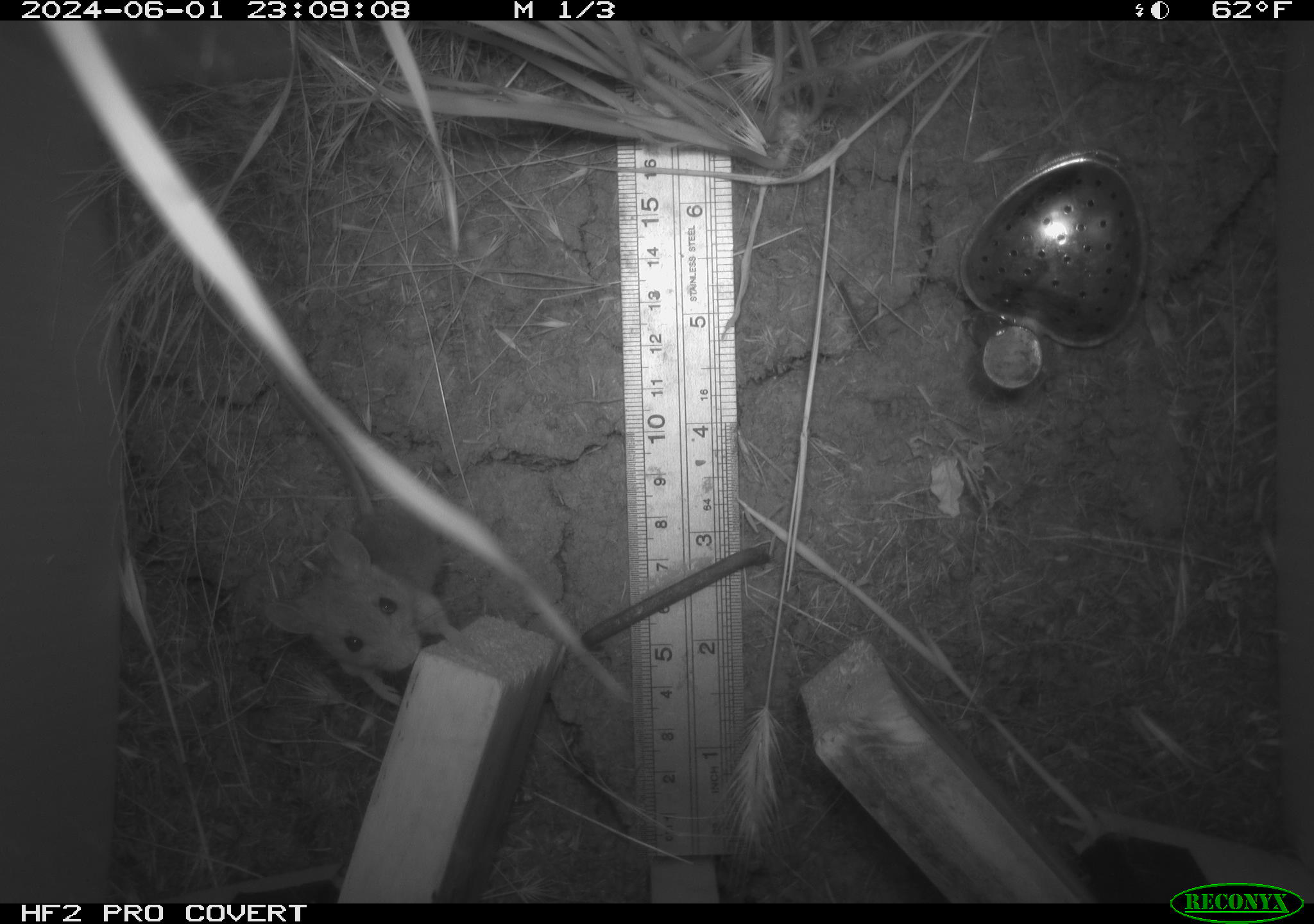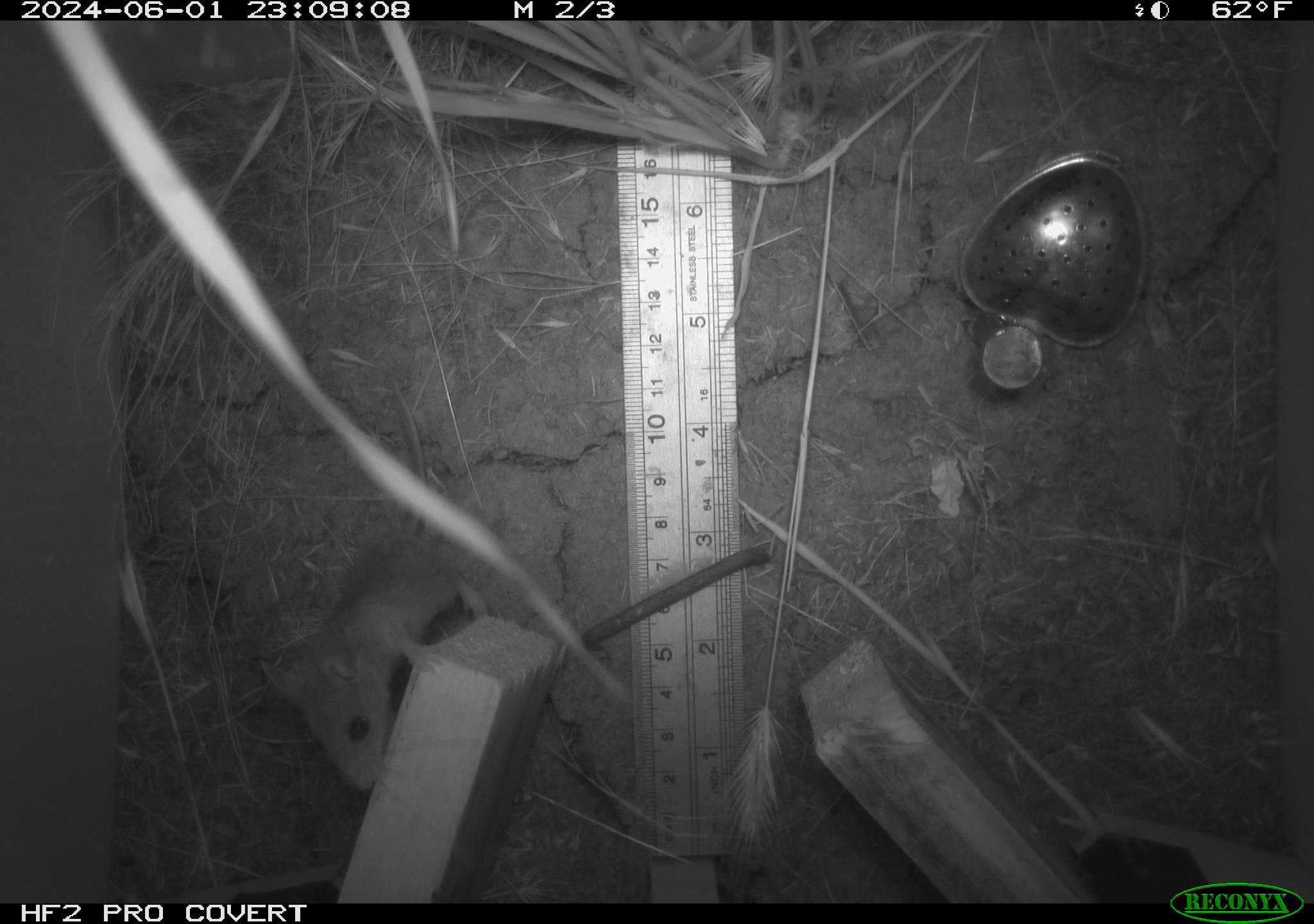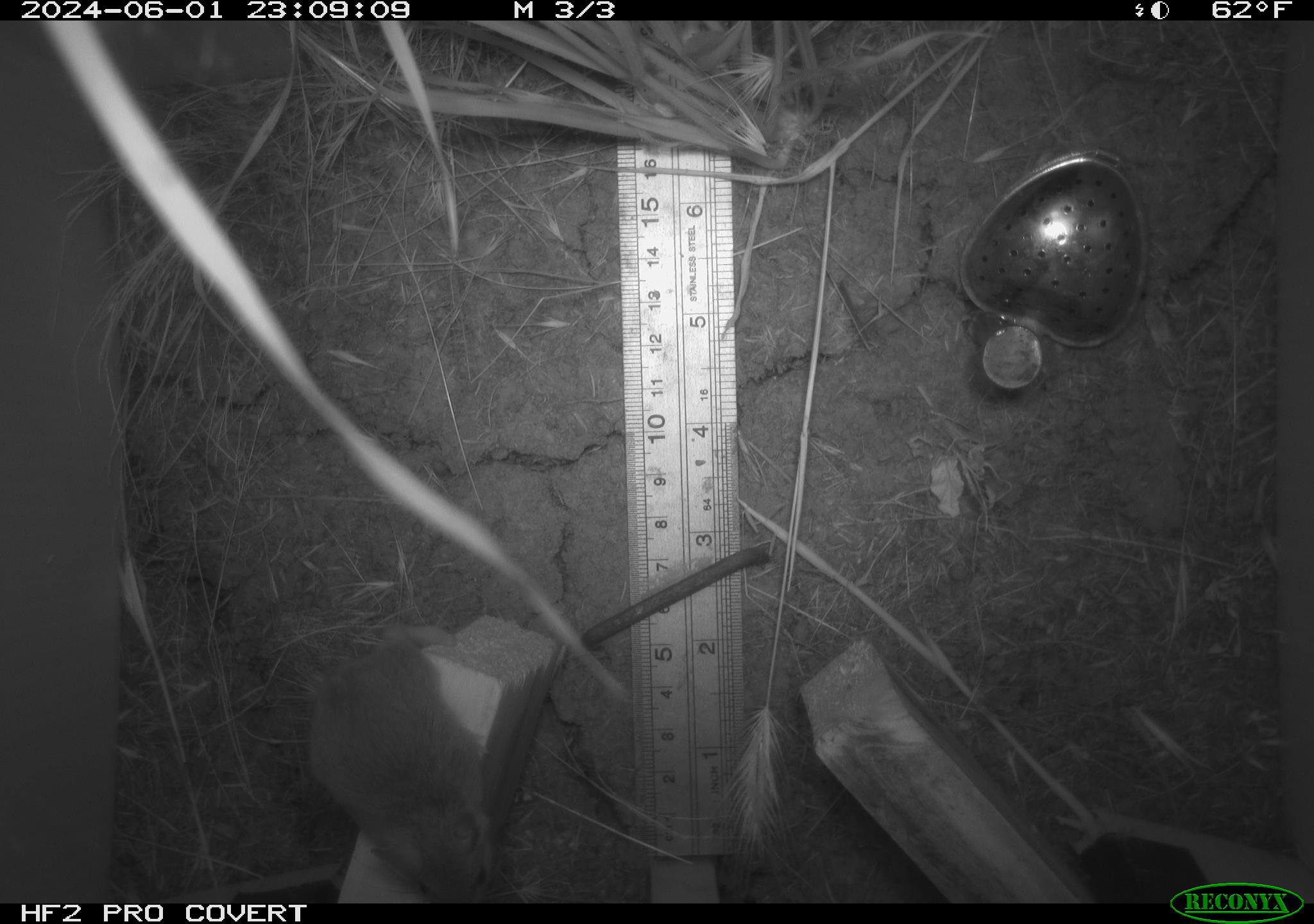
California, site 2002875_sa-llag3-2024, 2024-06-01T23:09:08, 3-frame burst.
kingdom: Animalia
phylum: Chordata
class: Mammalia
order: Rodentia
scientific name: Rodentia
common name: rodent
Rodent (Rodentia).